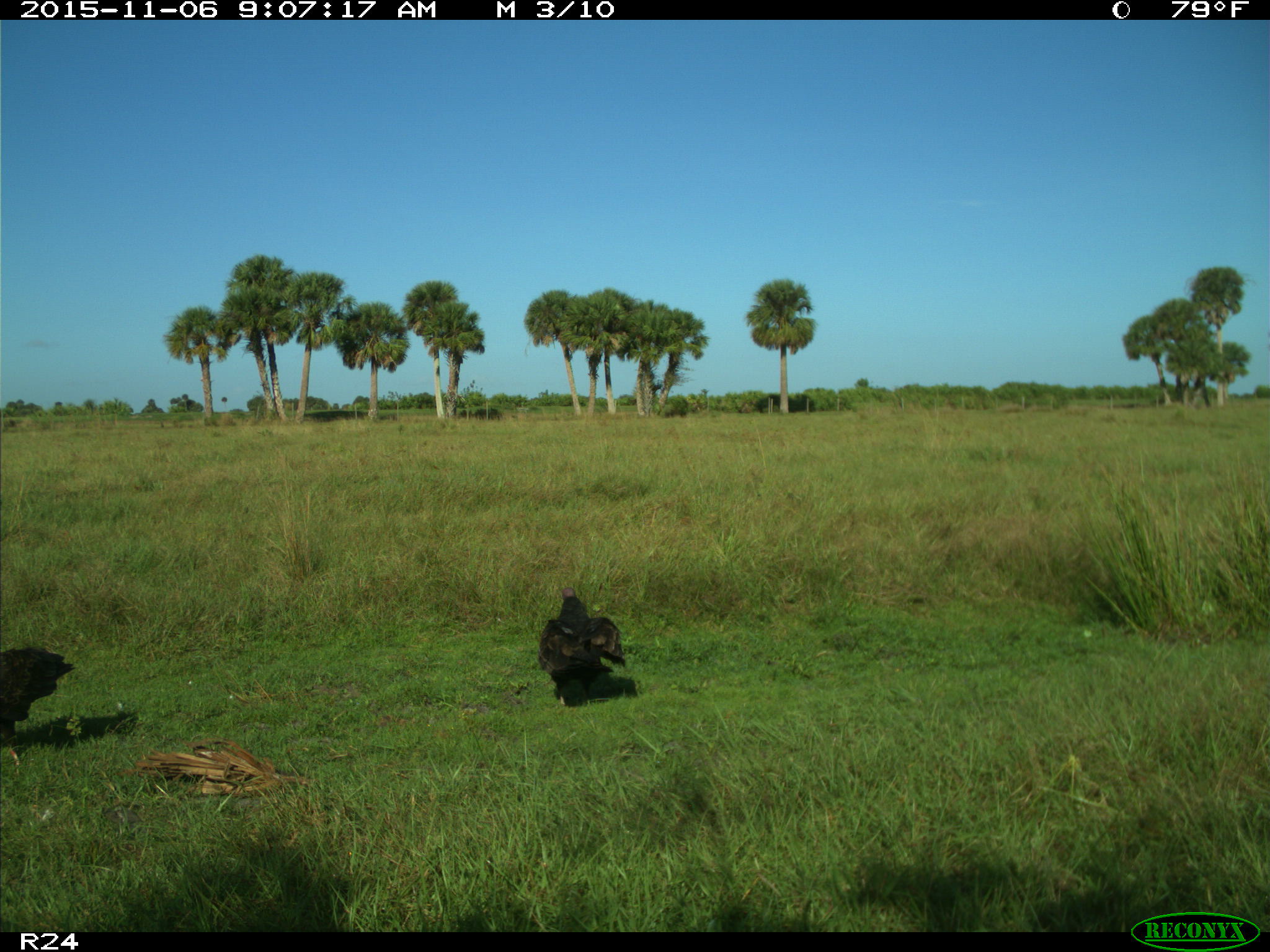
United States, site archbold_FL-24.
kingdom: Animalia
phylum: Chordata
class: Aves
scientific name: Aves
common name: birds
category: unidentified bird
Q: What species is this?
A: Unidentified bird (birds) (Aves).